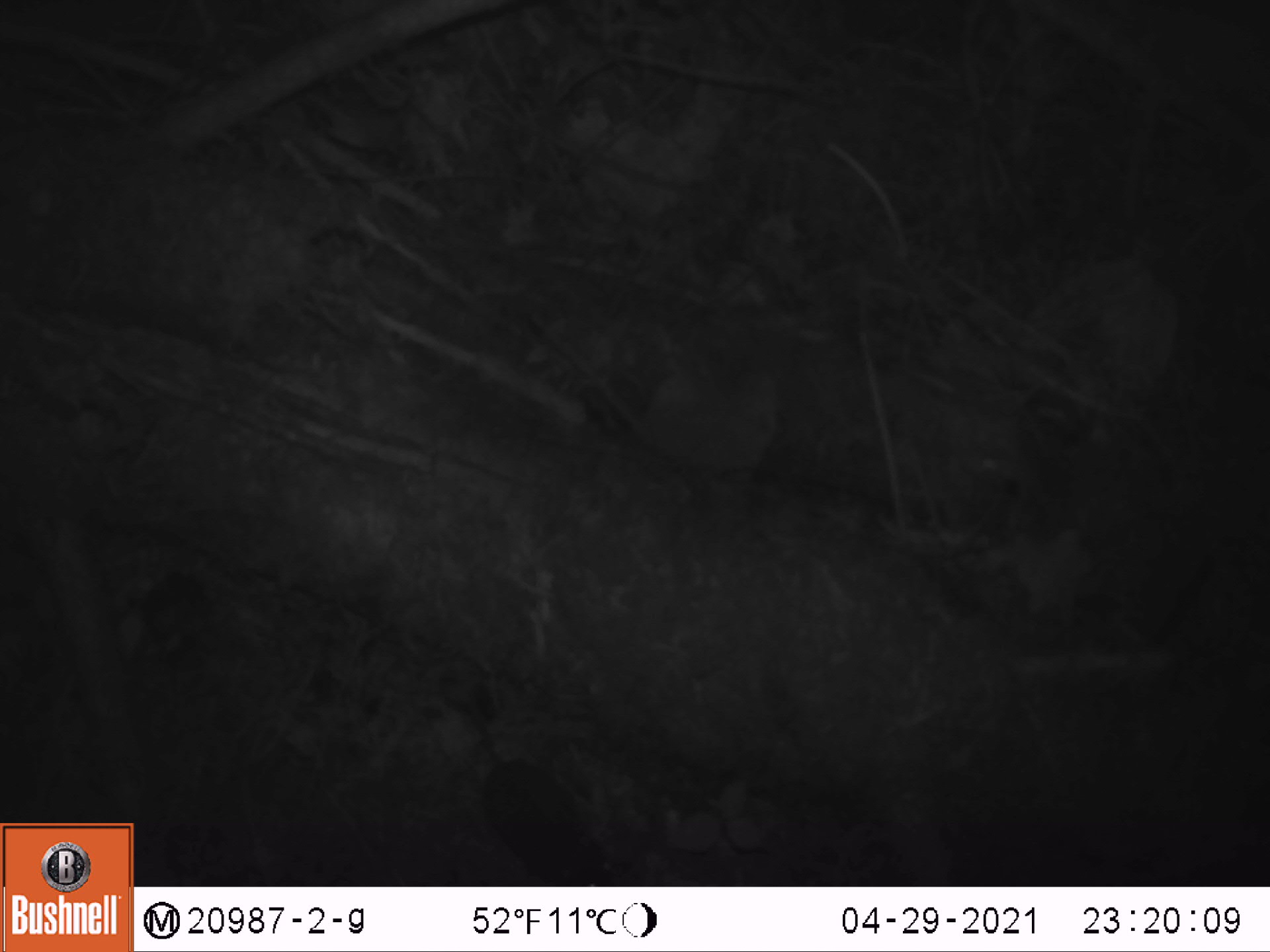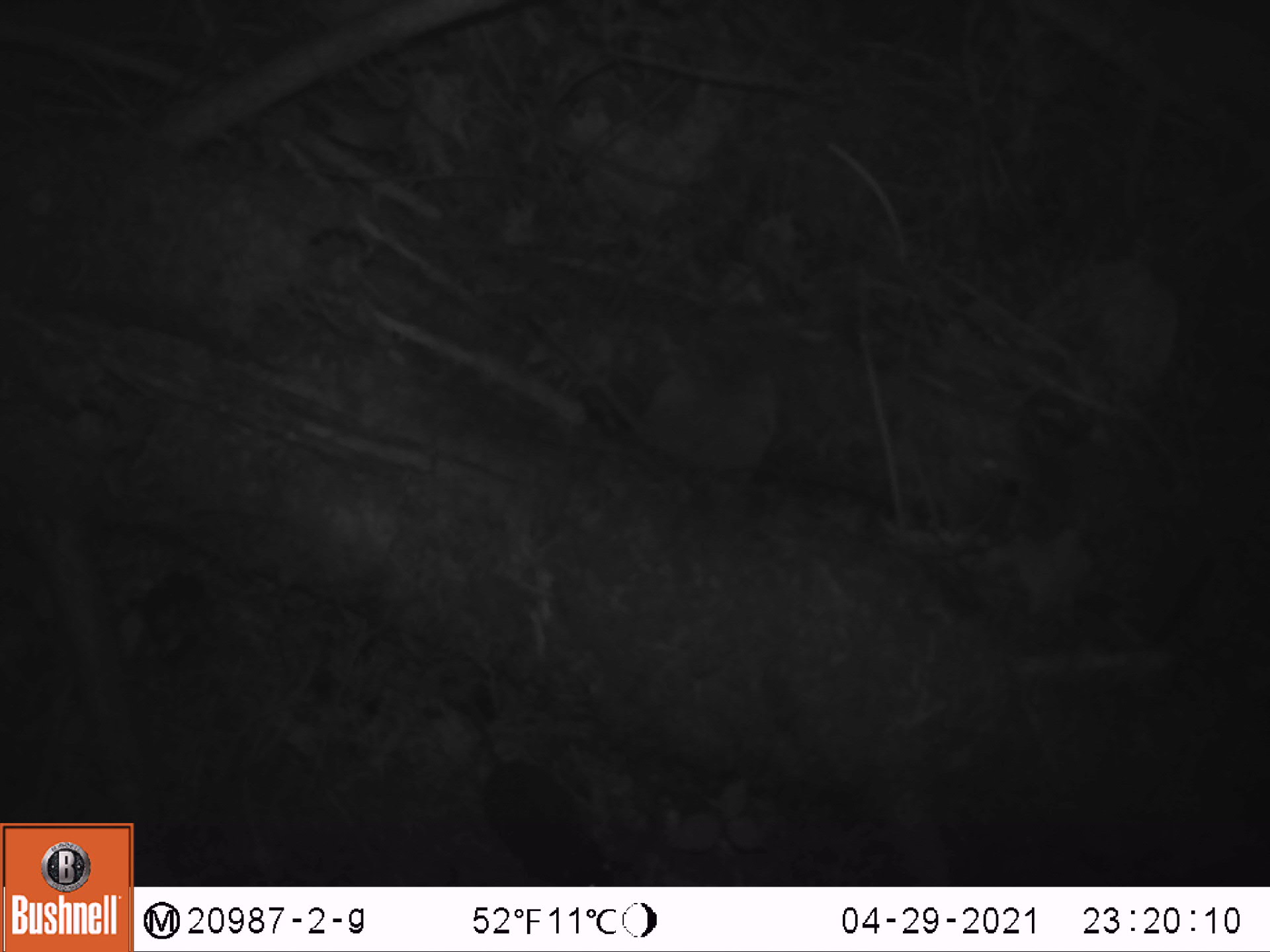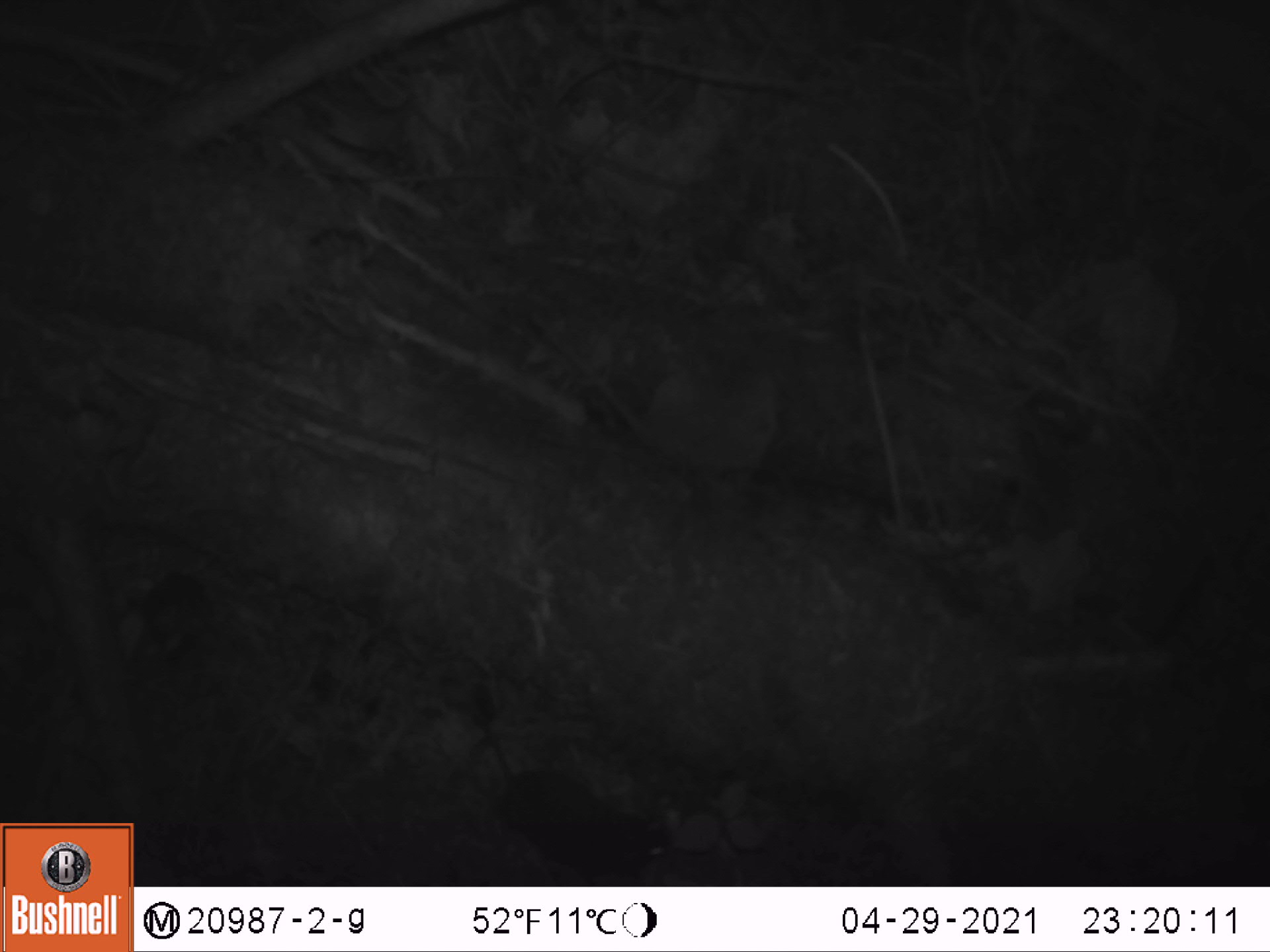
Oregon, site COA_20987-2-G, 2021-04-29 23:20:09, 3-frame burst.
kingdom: Animalia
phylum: Chordata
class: Mammalia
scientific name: Mammalia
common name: small mammal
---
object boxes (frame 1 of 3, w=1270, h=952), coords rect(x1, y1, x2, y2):
small mammal: rect(457, 702, 597, 881)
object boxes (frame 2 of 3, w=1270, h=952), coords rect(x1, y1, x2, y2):
small mammal: rect(462, 709, 608, 880)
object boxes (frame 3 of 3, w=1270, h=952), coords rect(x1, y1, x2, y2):
small mammal: rect(468, 700, 685, 876)